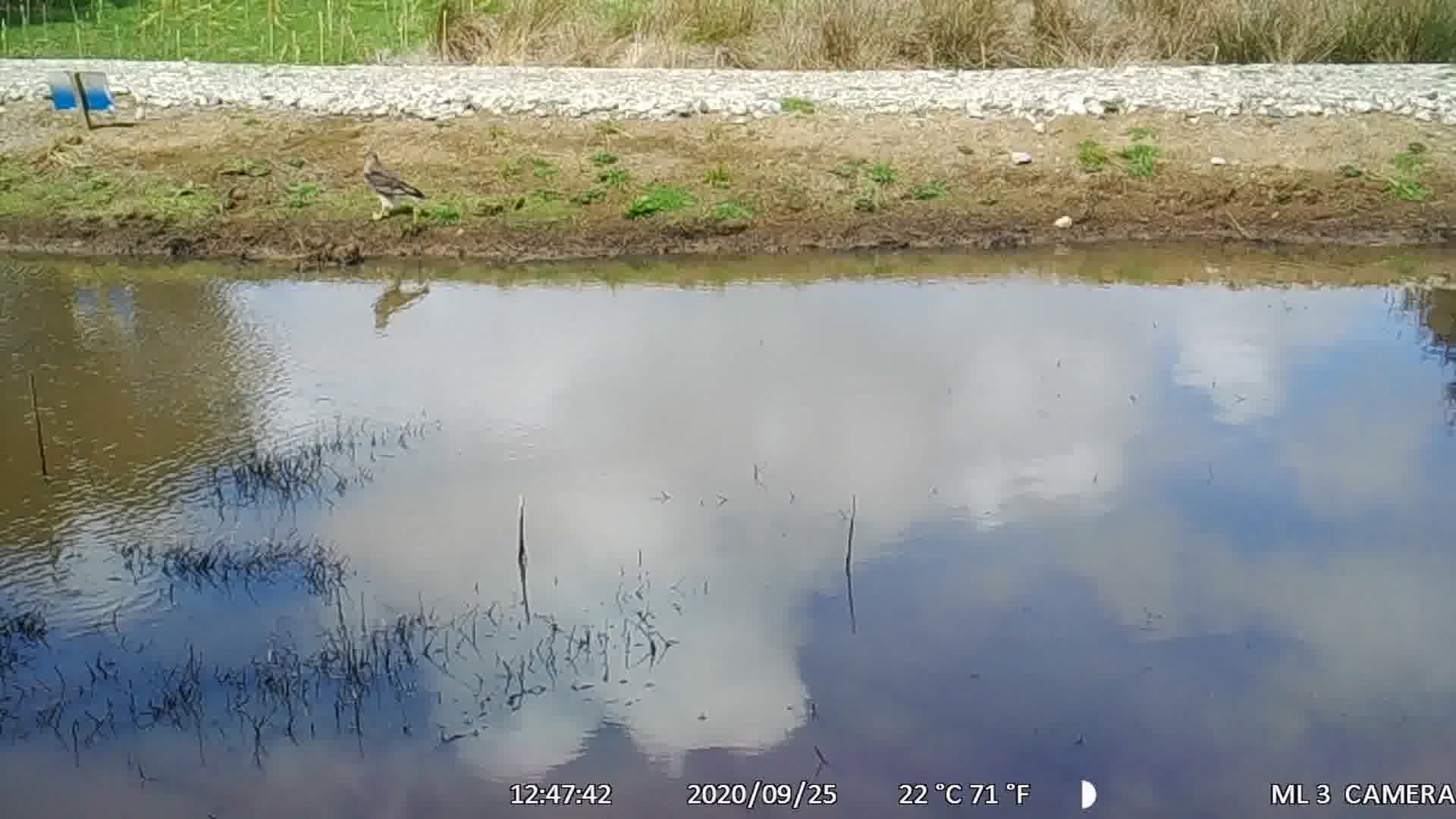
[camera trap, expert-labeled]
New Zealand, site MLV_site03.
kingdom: Animalia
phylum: Chordata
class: Aves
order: Accipitriformes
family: Accipitridae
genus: Circus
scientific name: Circus approximans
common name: swamp harrier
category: harrier